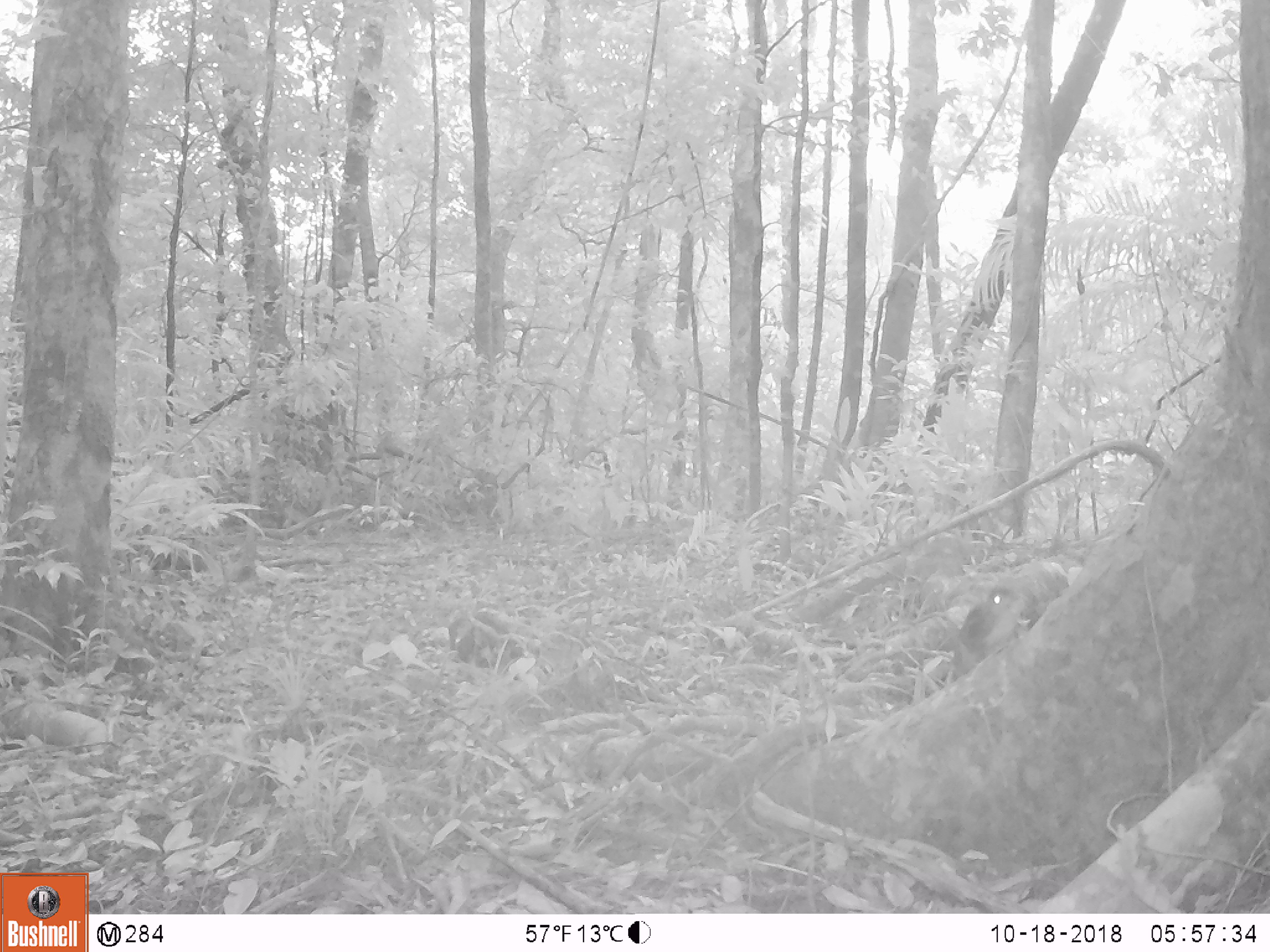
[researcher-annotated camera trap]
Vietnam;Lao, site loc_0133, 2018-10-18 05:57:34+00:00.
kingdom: Animalia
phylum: Chordata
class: Mammalia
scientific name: Mammalia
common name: mammal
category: unidentified small mammal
Unidentified small mammal (mammal) (Mammalia). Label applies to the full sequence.